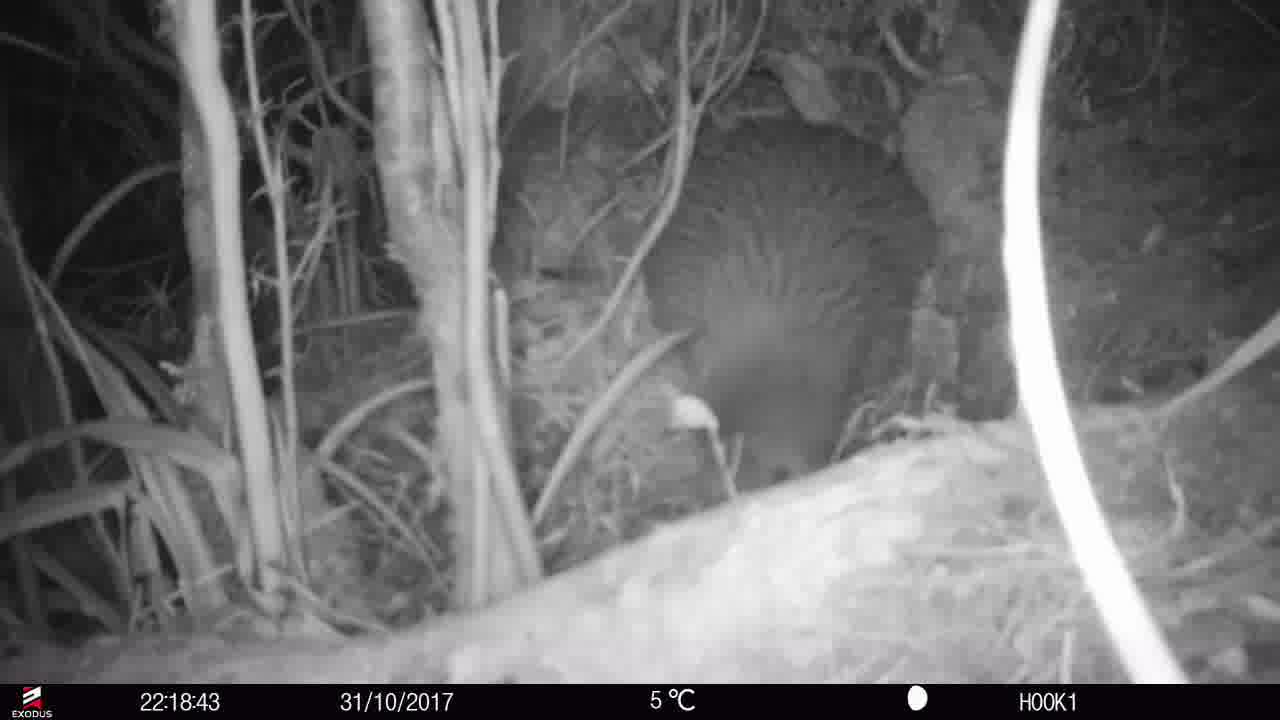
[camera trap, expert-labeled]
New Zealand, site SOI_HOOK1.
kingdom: Animalia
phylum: Chordata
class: Aves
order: Apterygiformes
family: Apterygidae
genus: Apteryx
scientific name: Apteryx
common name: kiwi